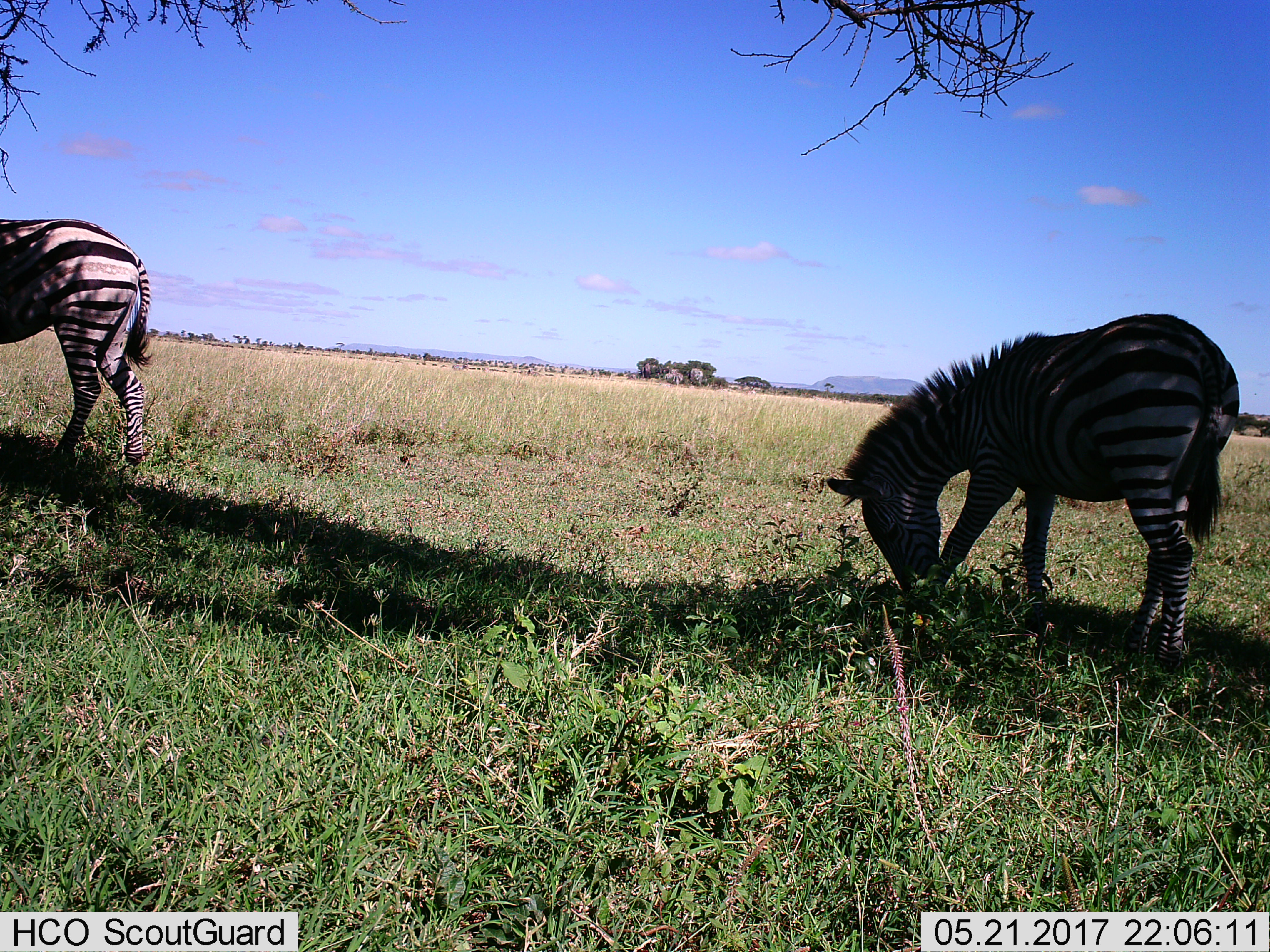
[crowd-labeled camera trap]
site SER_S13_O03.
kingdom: Animalia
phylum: Chordata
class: Mammalia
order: Perissodactyla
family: Equidae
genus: Equus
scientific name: Equus quagga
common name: plains zebra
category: zebraplains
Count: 2.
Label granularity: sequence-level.